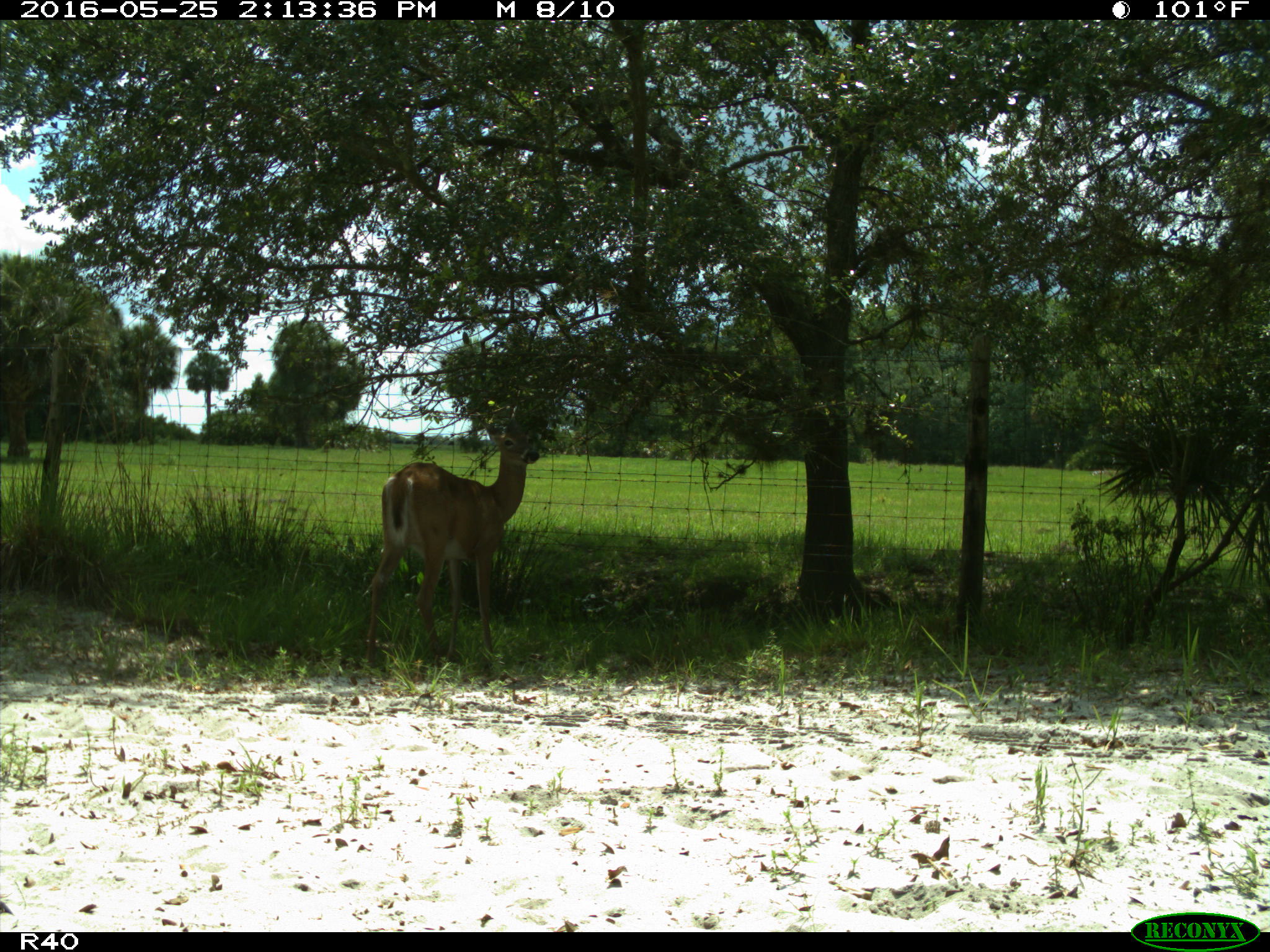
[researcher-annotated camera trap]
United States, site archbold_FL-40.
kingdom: Animalia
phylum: Chordata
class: Mammalia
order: Artiodactyla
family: Cervidae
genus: Odocoileus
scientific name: Odocoileus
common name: deer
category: unidentified deer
Unidentified deer (deer) (Odocoileus).